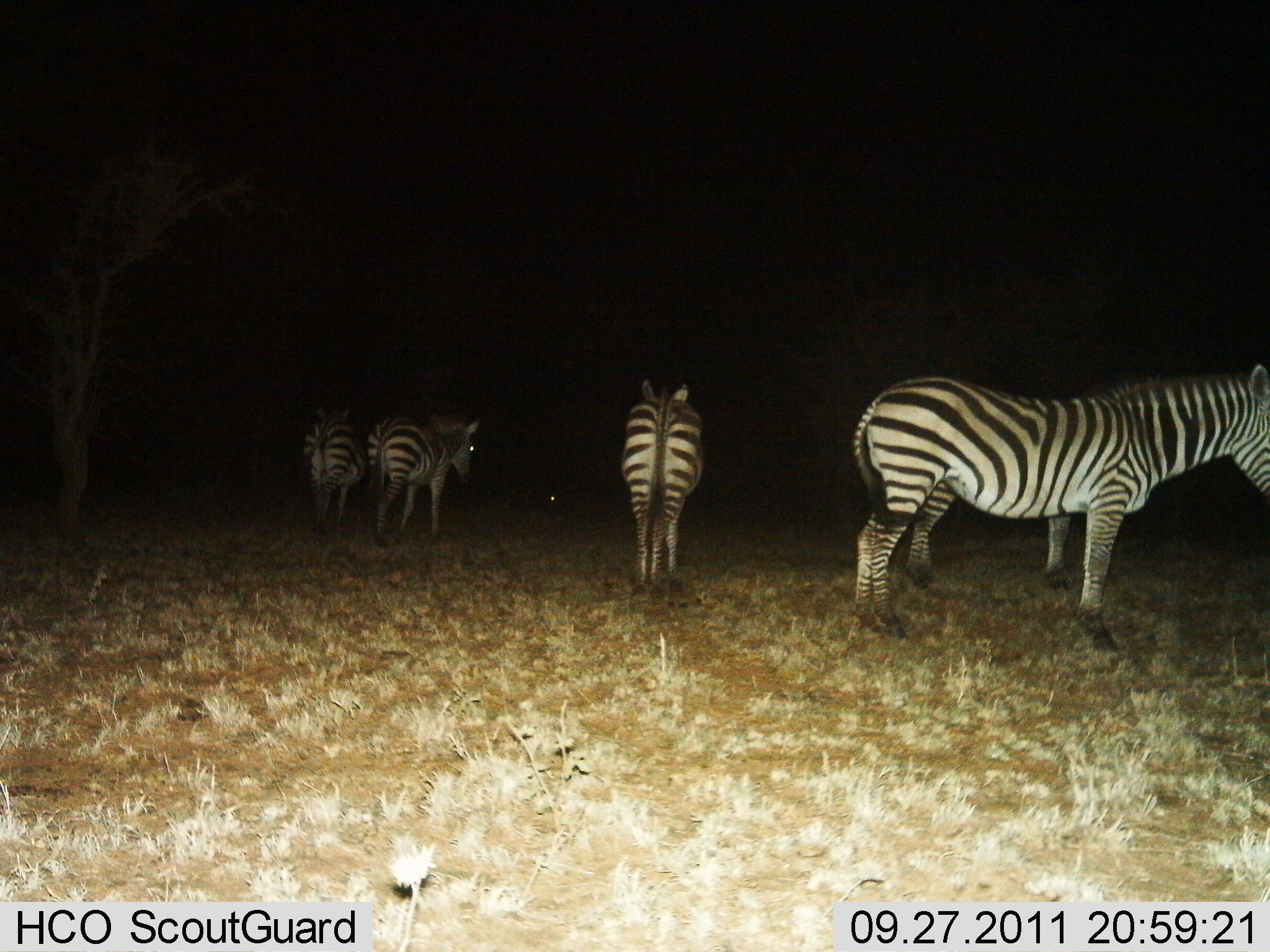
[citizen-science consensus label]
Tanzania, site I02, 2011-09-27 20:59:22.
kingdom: Animalia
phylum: Chordata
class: Mammalia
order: Perissodactyla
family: Equidae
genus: Equus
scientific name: Equus quagga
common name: plains zebra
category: zebra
Zebra (plains zebra) (Equus quagga), count 5. Behavior (volunteer vote fractions): standing 93%, resting 7%, moving 7%, interacting 7%. Young present (vote fraction): 0%. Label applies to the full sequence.